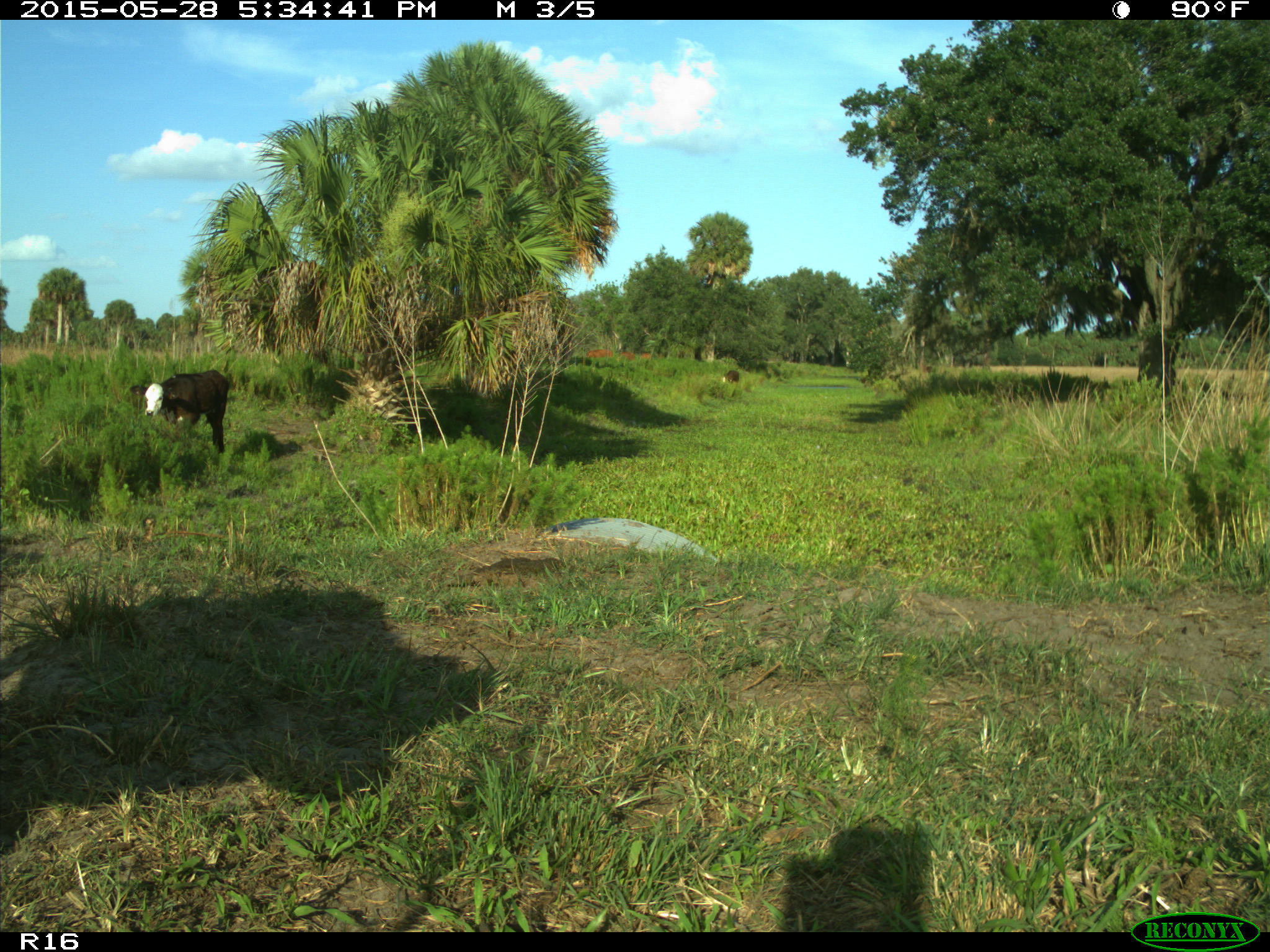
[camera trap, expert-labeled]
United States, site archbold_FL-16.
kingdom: Animalia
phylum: Chordata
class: Mammalia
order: Artiodactyla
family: Bovidae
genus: Bos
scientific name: Bos taurus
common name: domestic cow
Bos taurus (domestic cow).